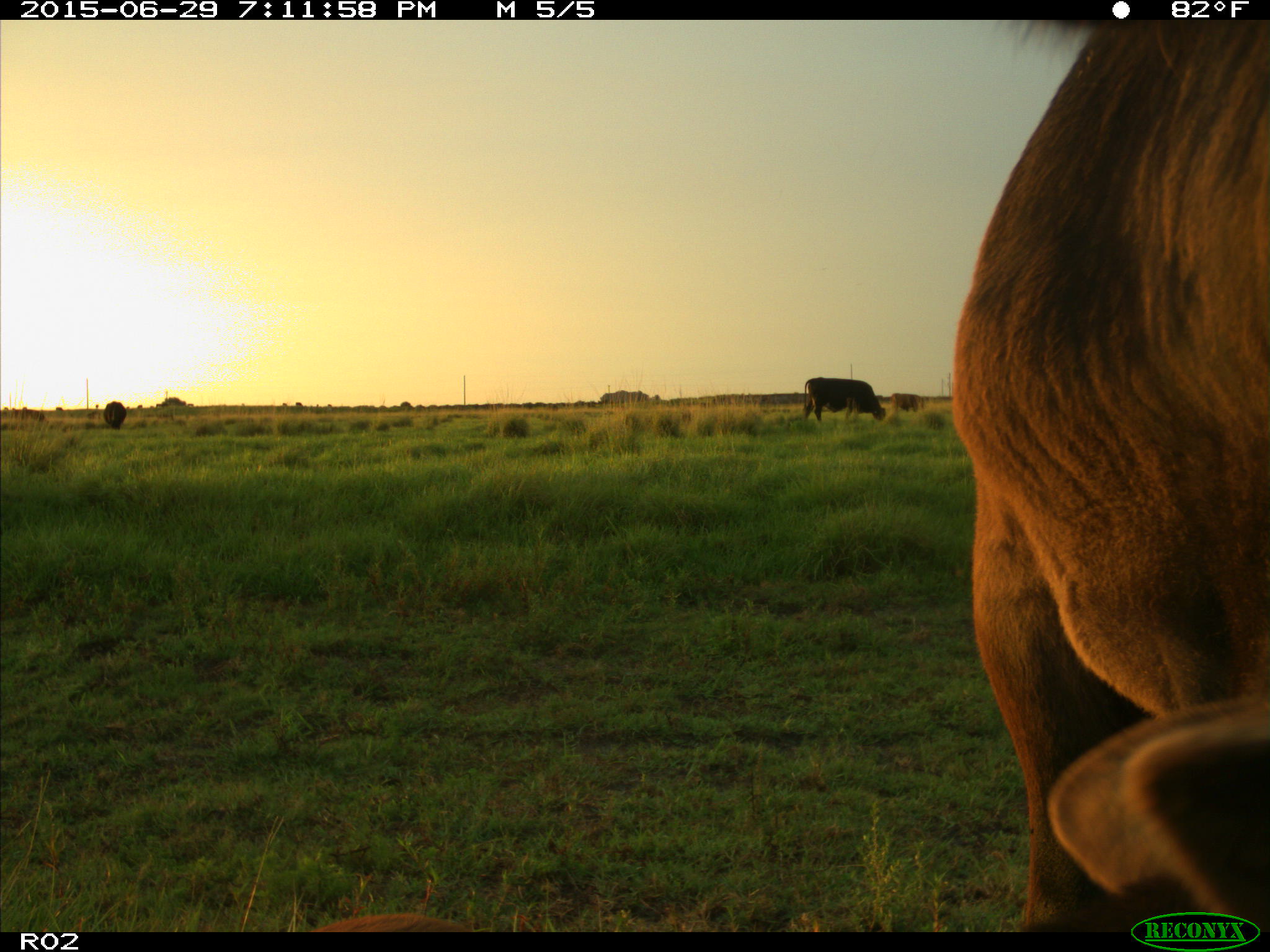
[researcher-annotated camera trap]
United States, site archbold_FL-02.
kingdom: Animalia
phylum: Chordata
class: Mammalia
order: Artiodactyla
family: Bovidae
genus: Bos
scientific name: Bos taurus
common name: domestic cow